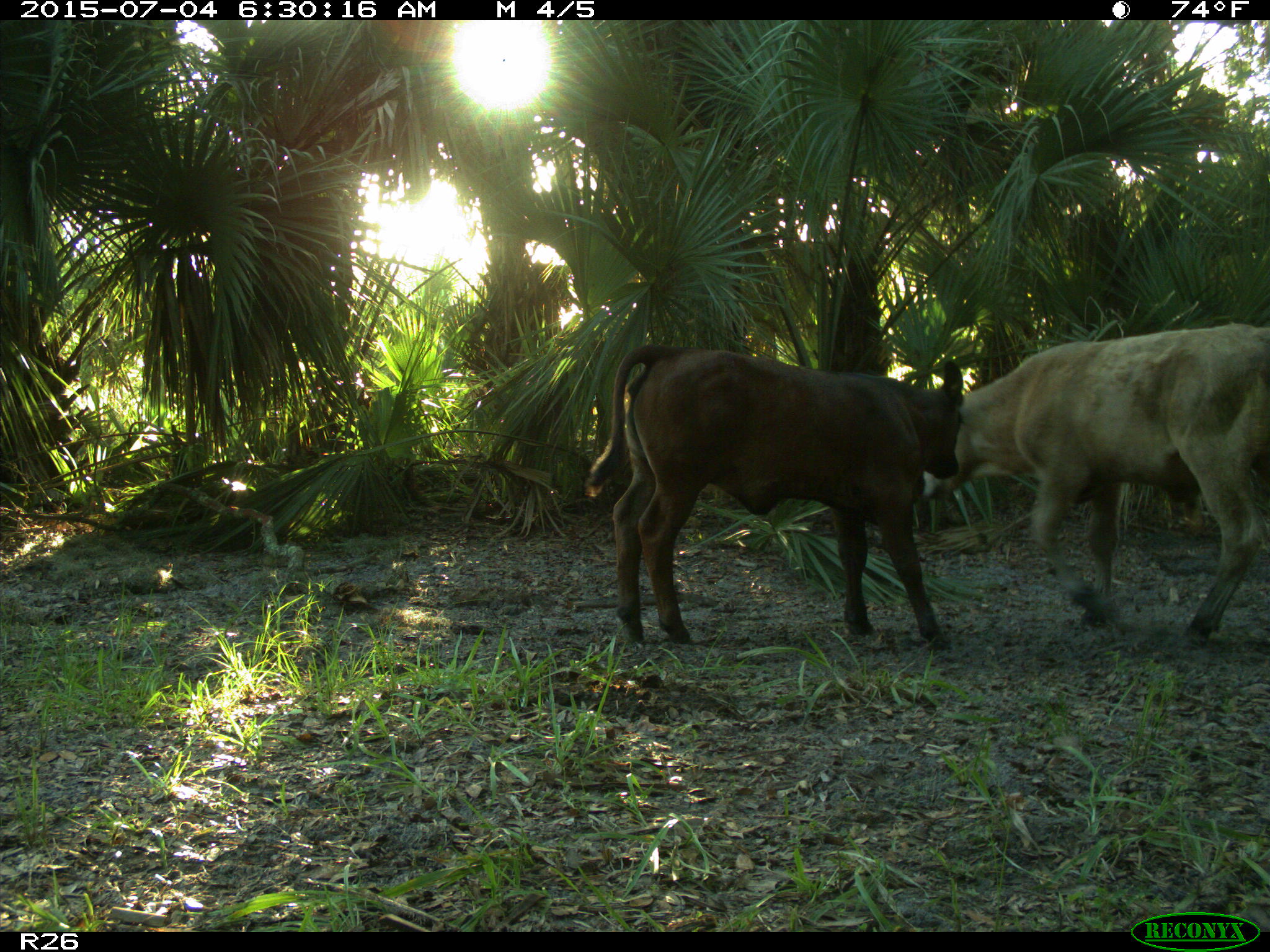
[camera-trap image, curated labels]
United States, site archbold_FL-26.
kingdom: Animalia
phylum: Chordata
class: Mammalia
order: Artiodactyla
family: Bovidae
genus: Bos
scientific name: Bos taurus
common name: domestic cow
Bos taurus (domestic cow).